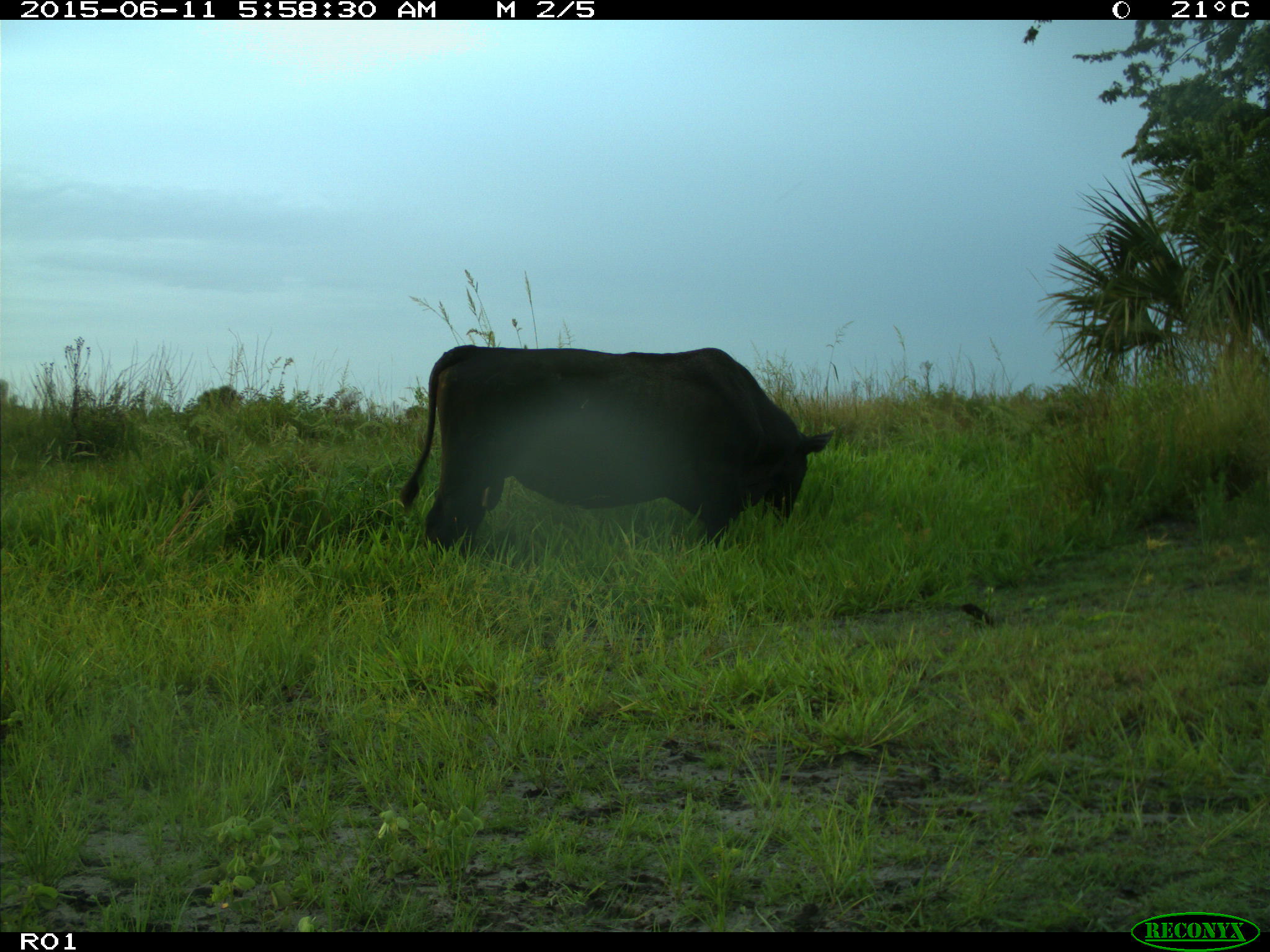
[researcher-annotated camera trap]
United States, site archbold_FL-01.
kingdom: Animalia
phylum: Chordata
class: Mammalia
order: Artiodactyla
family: Bovidae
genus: Bos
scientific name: Bos taurus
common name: domestic cow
Bos taurus (domestic cow).